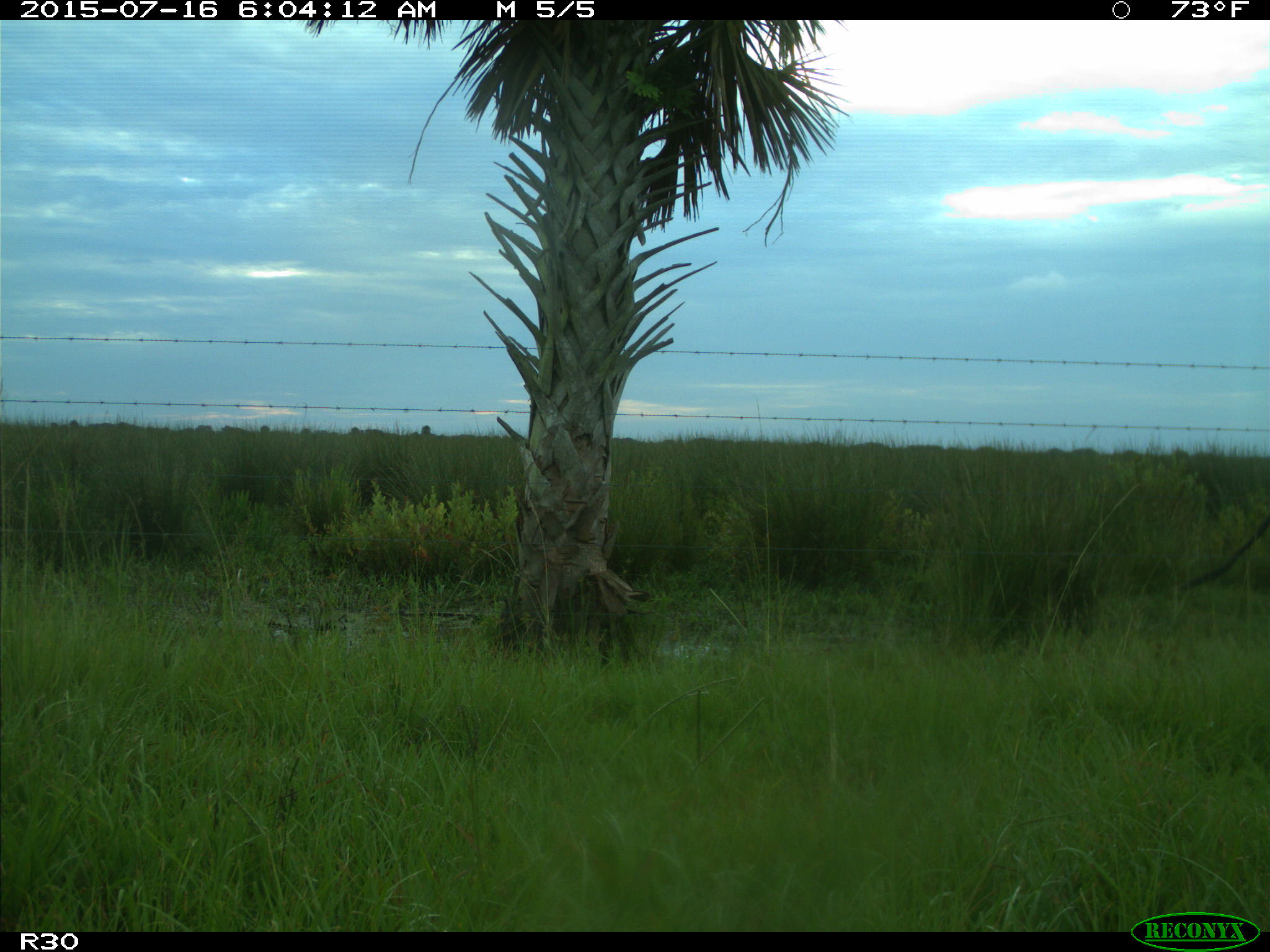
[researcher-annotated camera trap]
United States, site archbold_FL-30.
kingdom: Animalia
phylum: Chordata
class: Mammalia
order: Artiodactyla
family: Bovidae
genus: Bos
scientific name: Bos taurus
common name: domestic cow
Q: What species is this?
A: Bos taurus (domestic cow).